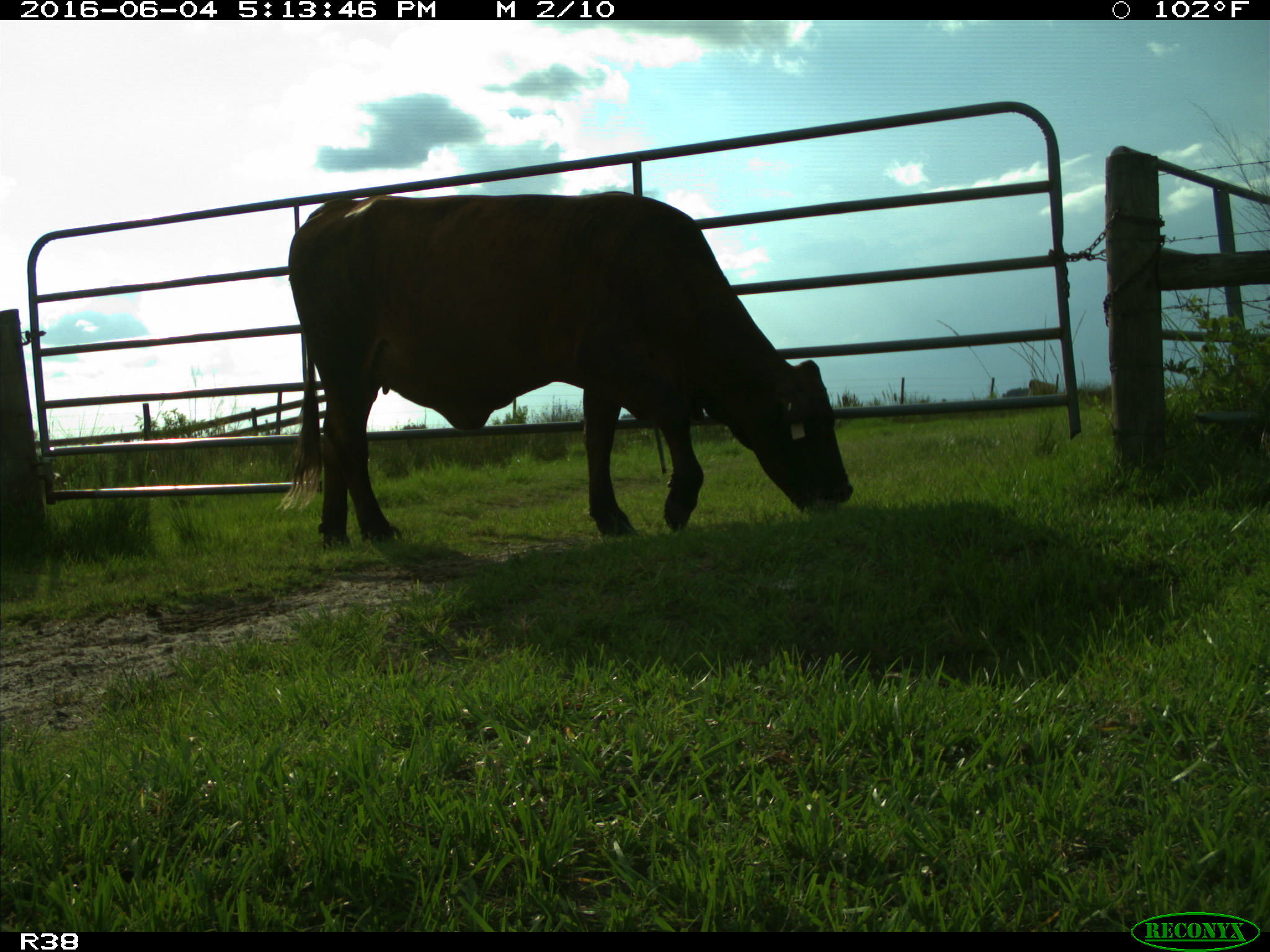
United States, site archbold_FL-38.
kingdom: Animalia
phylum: Chordata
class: Mammalia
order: Artiodactyla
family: Bovidae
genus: Bos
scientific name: Bos taurus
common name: domestic cow